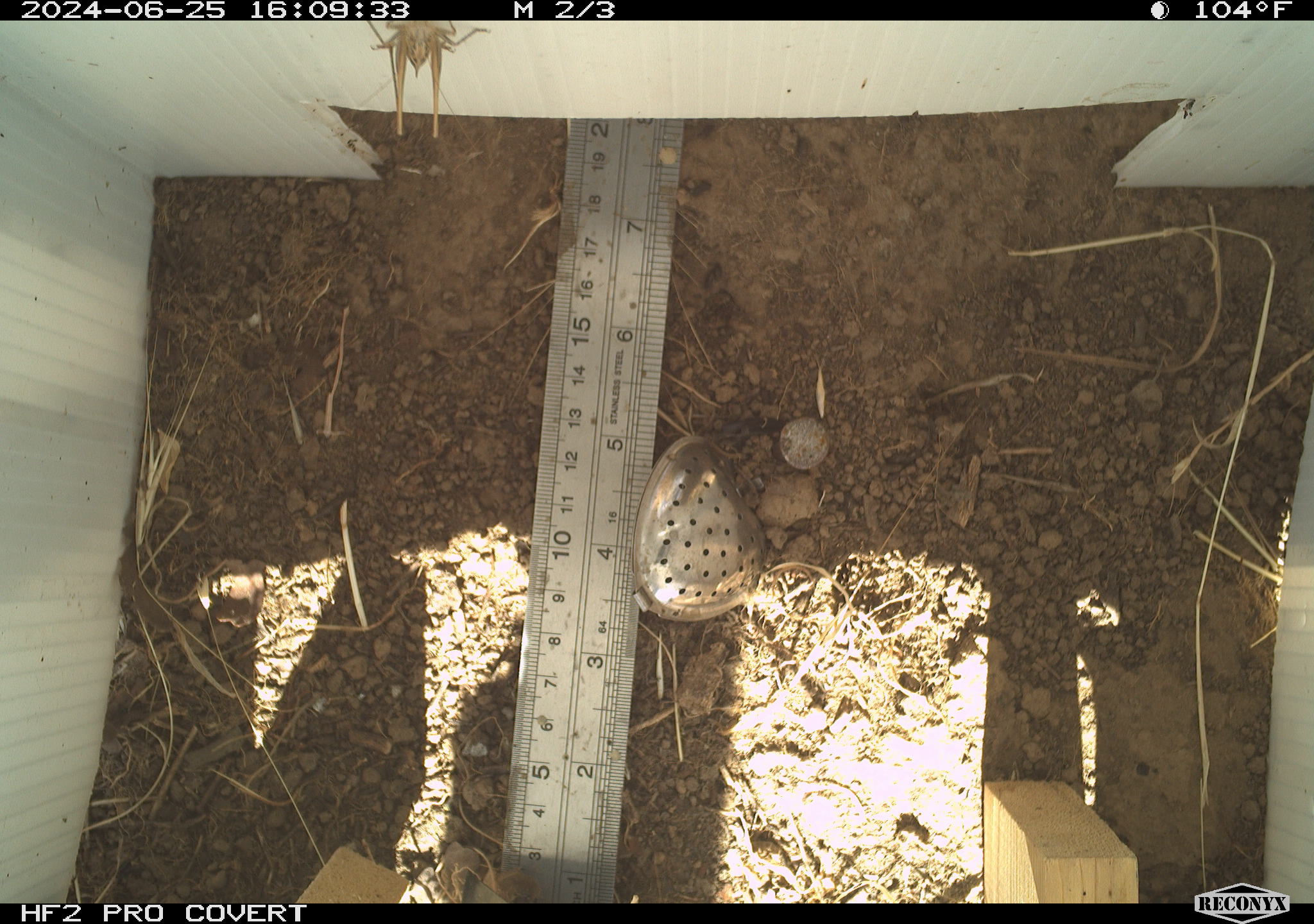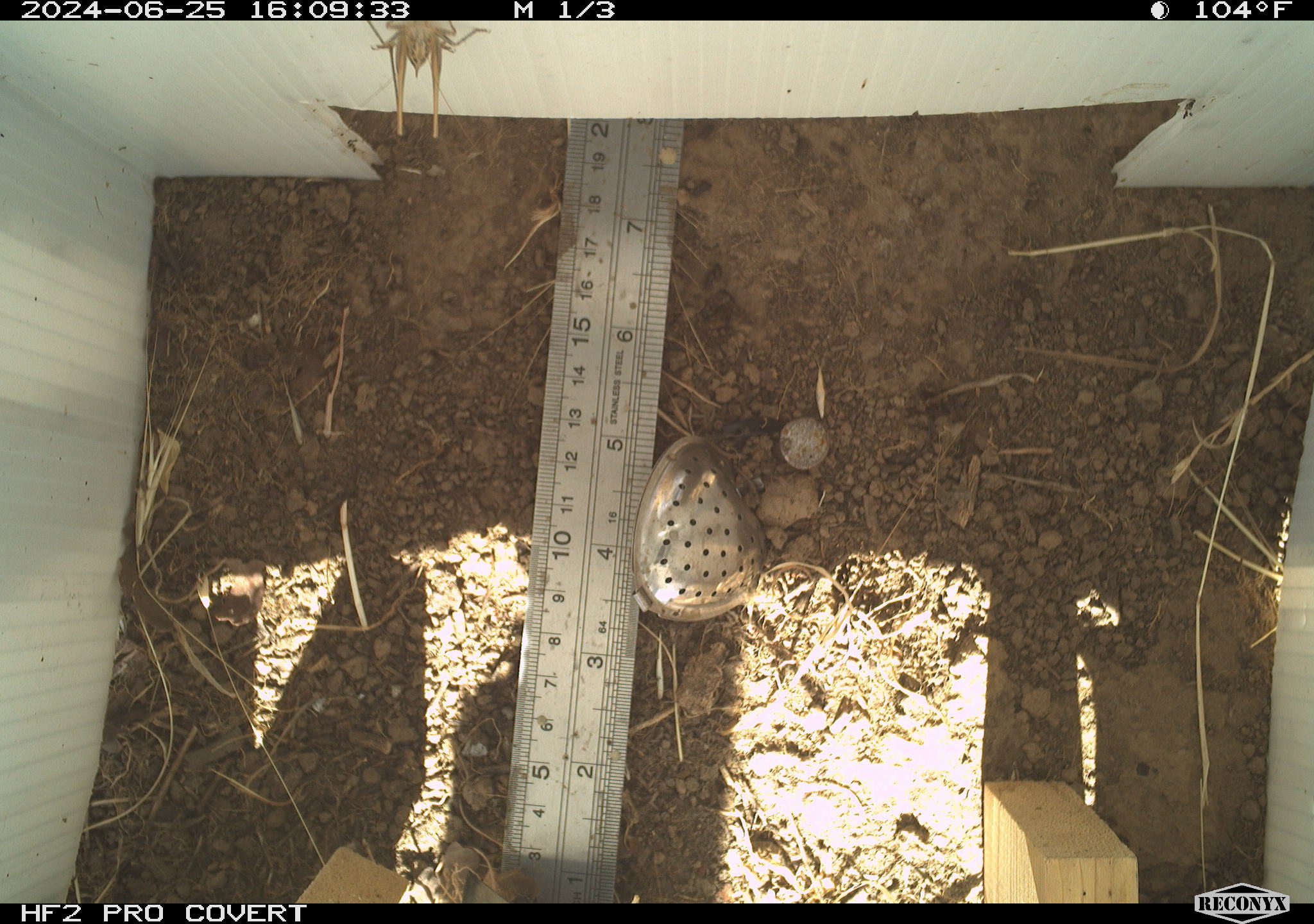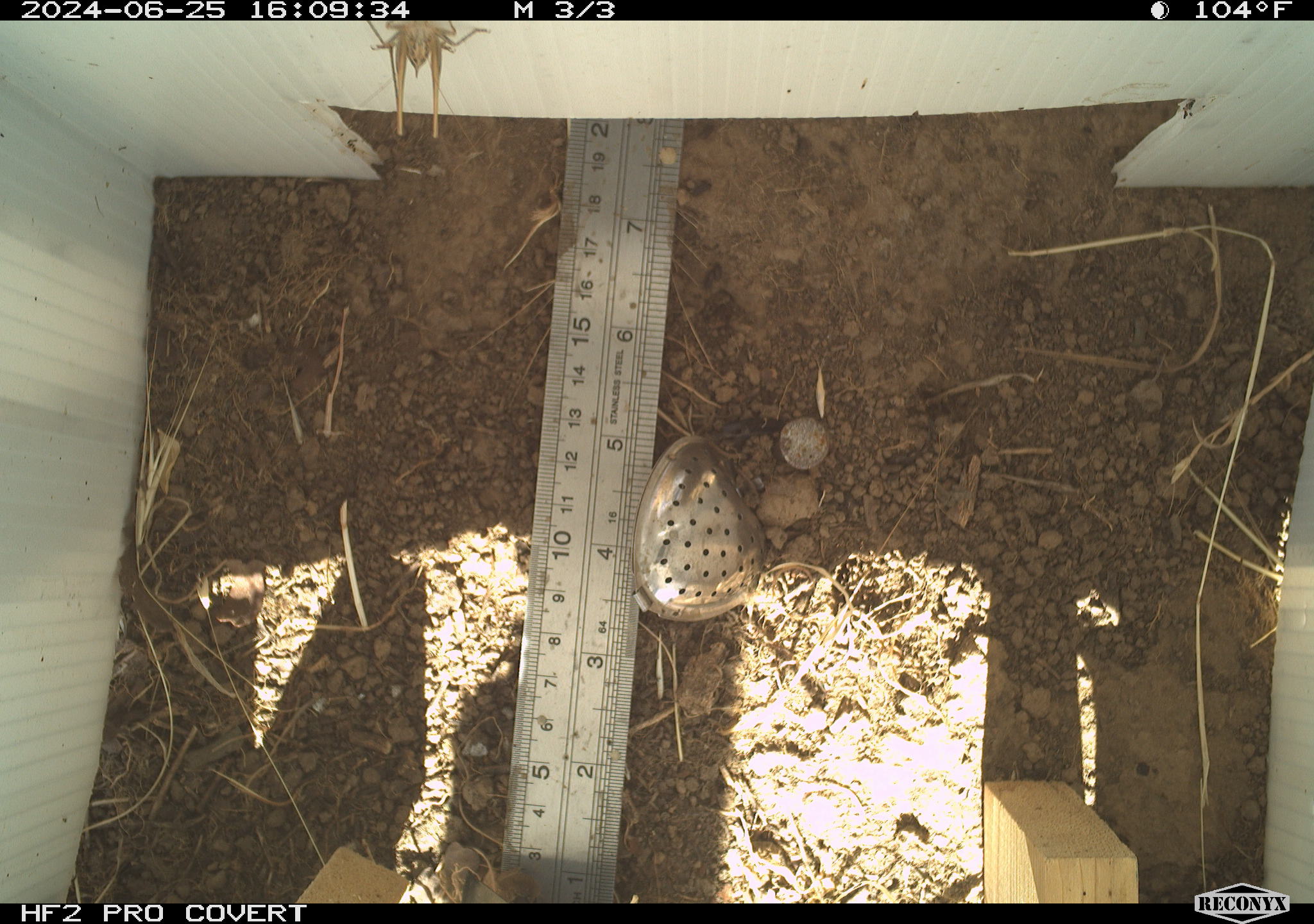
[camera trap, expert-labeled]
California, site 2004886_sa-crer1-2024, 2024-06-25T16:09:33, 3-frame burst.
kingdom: Animalia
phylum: Arthropoda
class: Insecta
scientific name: Insecta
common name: insect